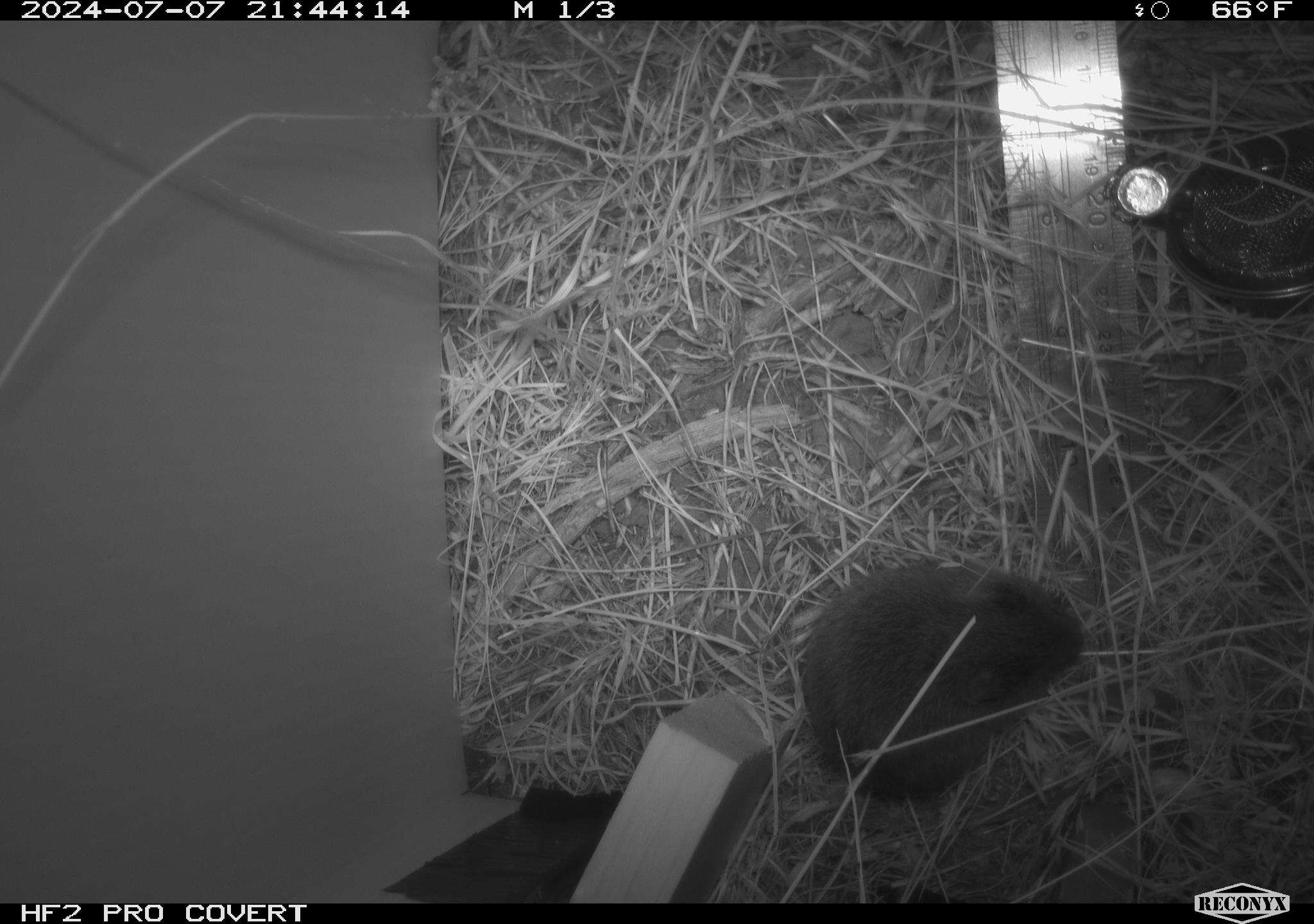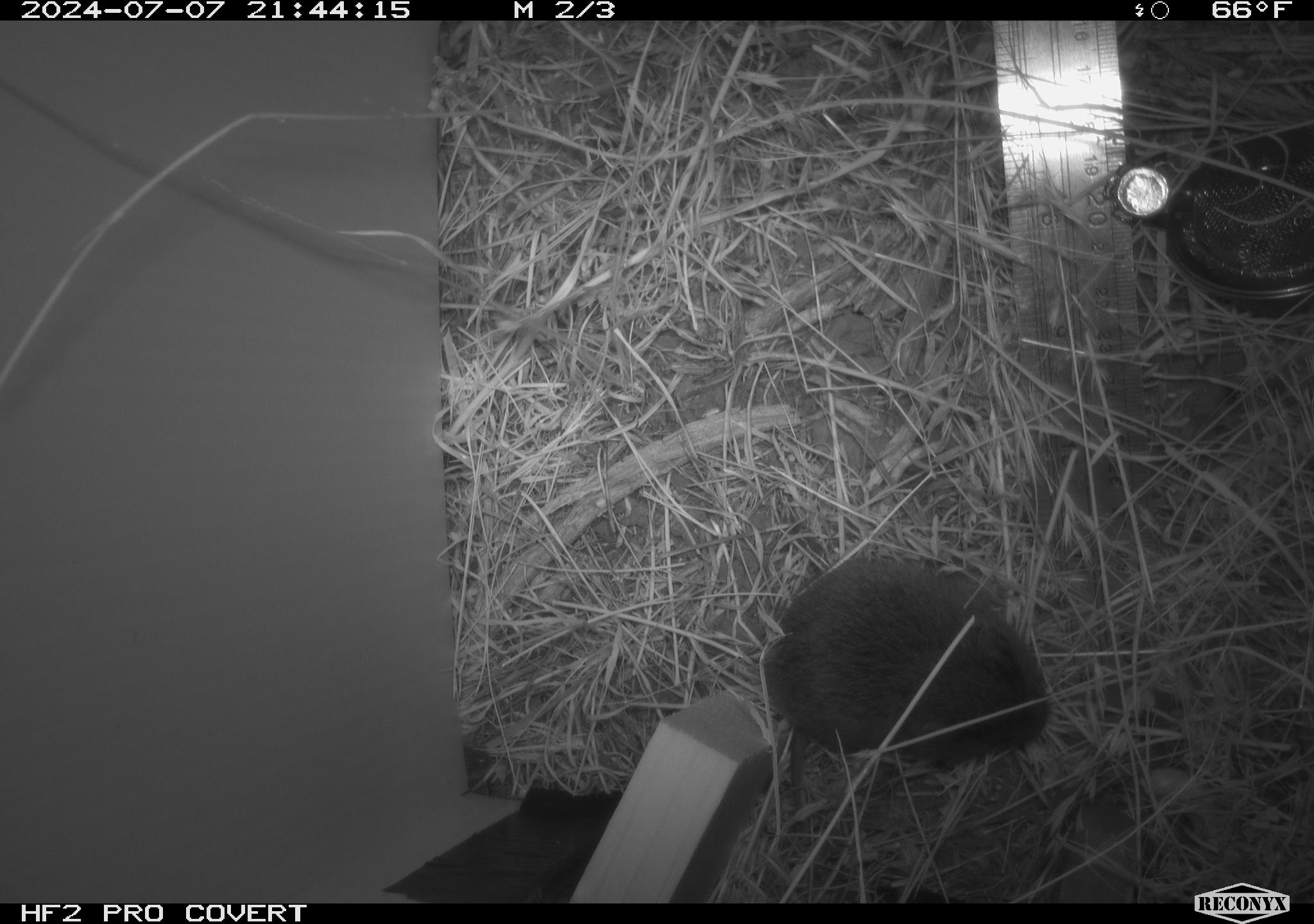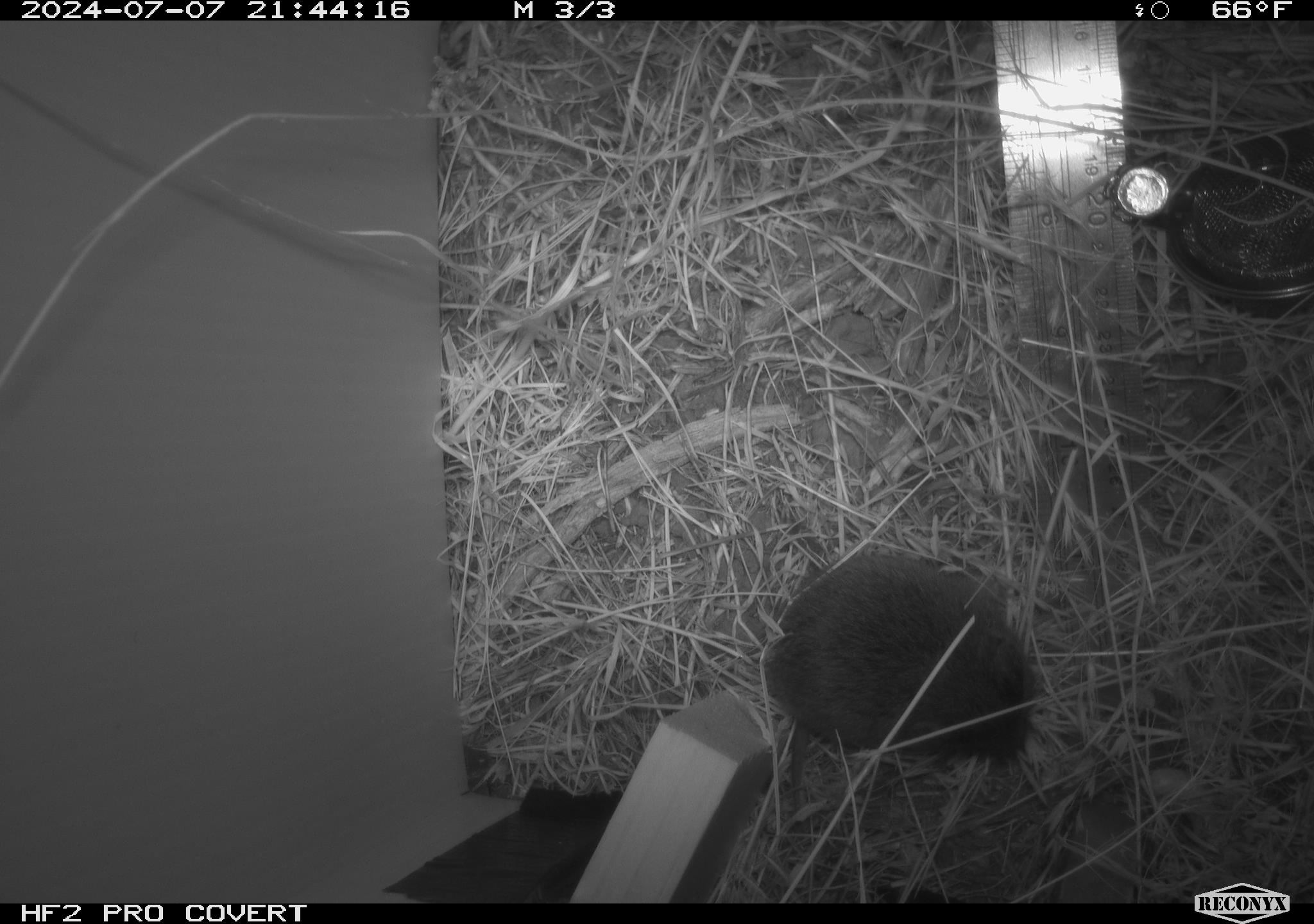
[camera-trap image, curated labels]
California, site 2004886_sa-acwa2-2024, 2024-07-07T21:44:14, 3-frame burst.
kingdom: Animalia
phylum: Chordata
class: Mammalia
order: Rodentia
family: Cricetidae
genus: Microtus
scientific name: Microtus californicus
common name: california vole